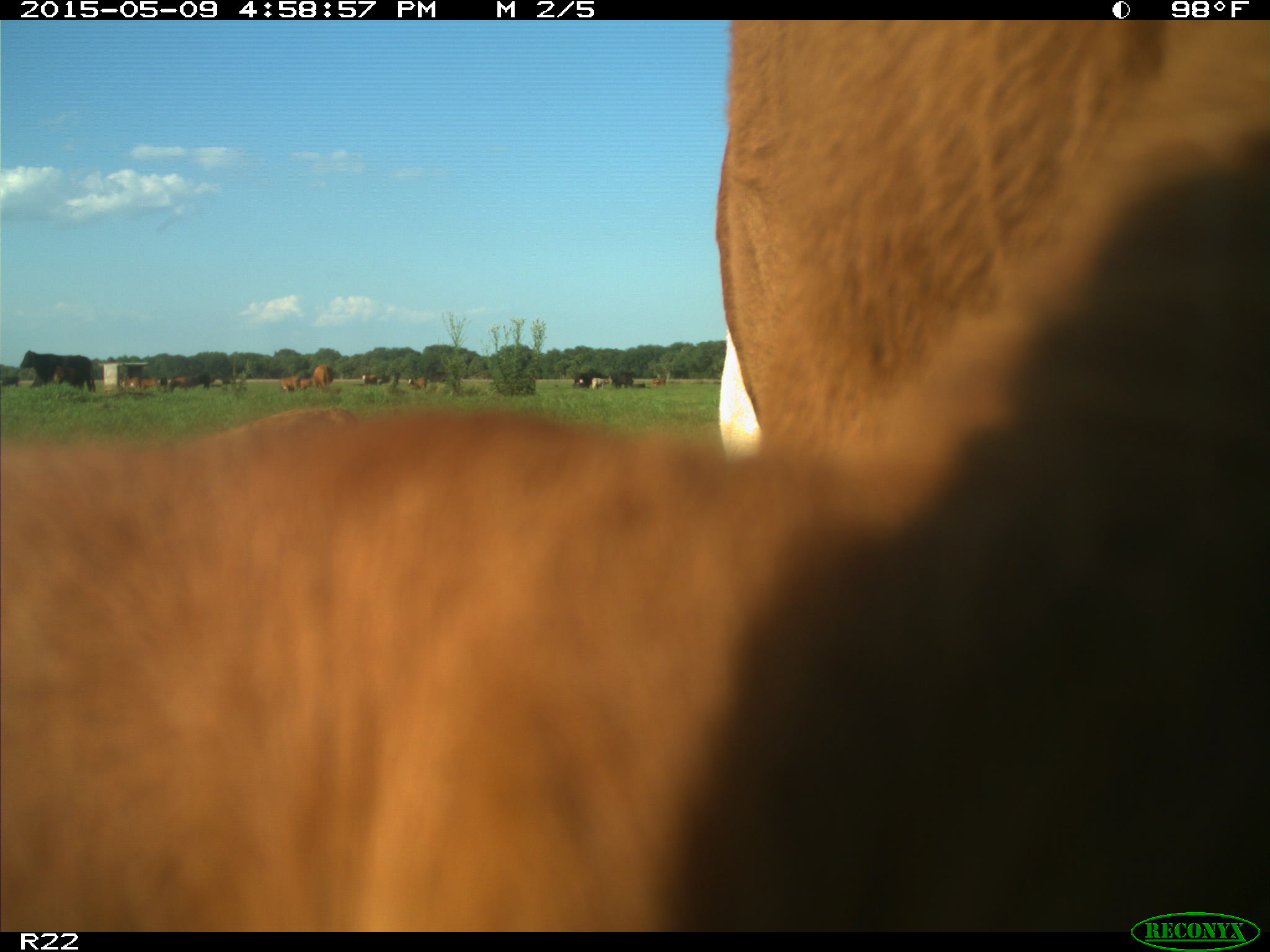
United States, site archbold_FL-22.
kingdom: Animalia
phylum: Chordata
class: Mammalia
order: Artiodactyla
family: Bovidae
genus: Bos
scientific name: Bos taurus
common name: domestic cow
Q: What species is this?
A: Bos taurus (domestic cow).